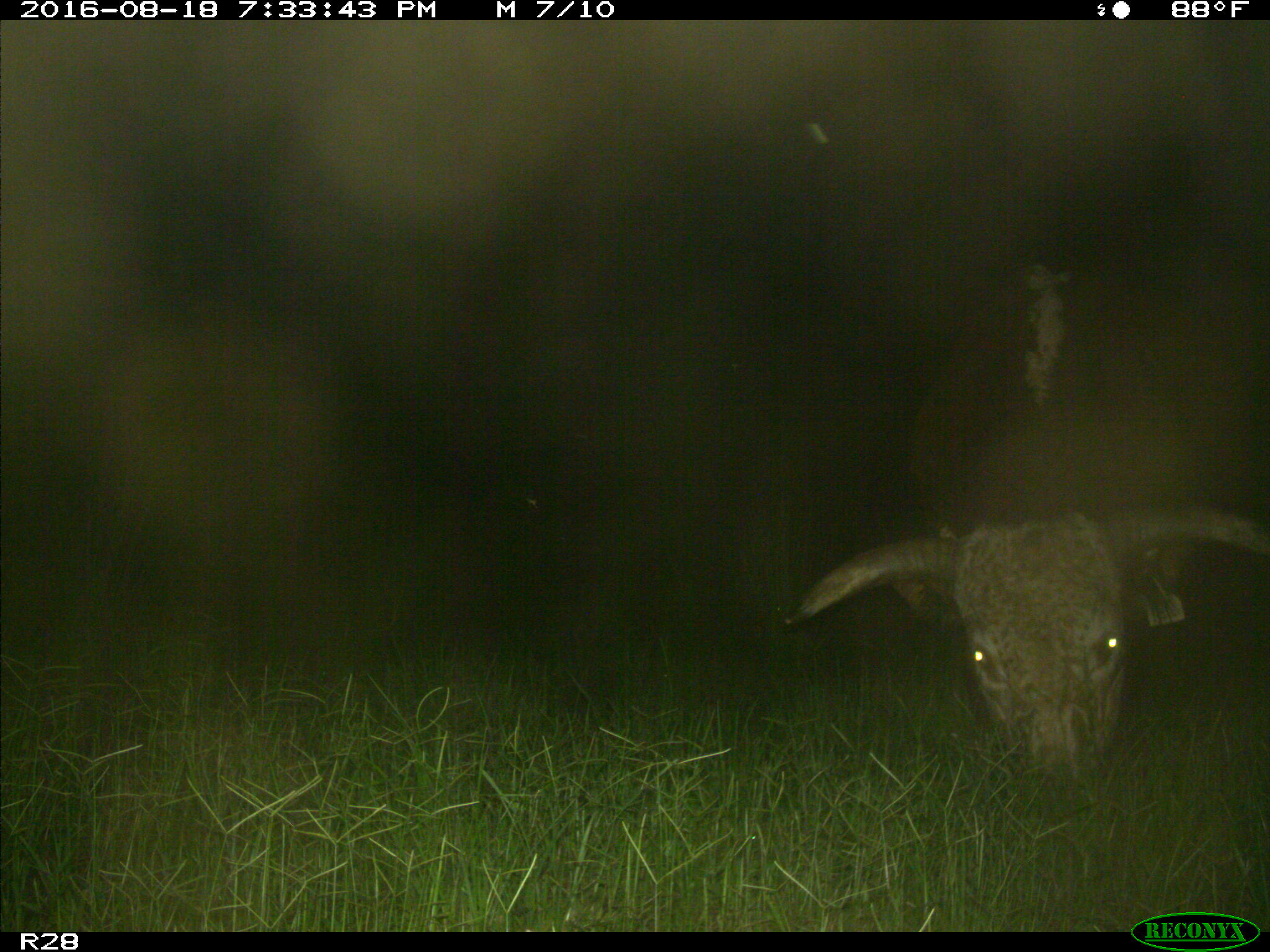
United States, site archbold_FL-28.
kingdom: Animalia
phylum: Chordata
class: Mammalia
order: Artiodactyla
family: Bovidae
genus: Bos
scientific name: Bos taurus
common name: domestic cow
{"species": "Bos taurus (domestic cow)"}